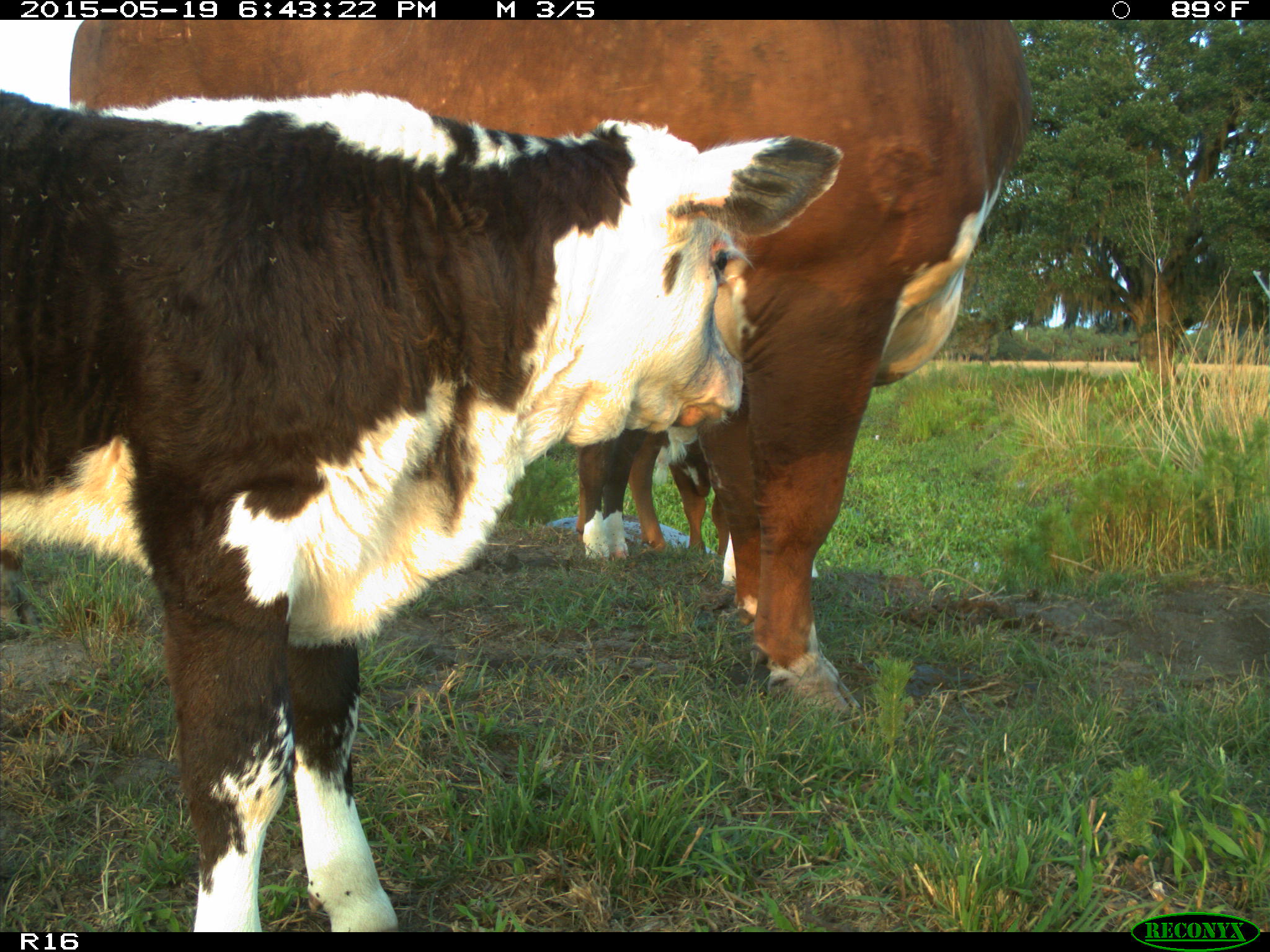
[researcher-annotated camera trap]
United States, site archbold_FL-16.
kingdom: Animalia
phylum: Chordata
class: Mammalia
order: Artiodactyla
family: Bovidae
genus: Bos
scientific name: Bos taurus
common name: domestic cow